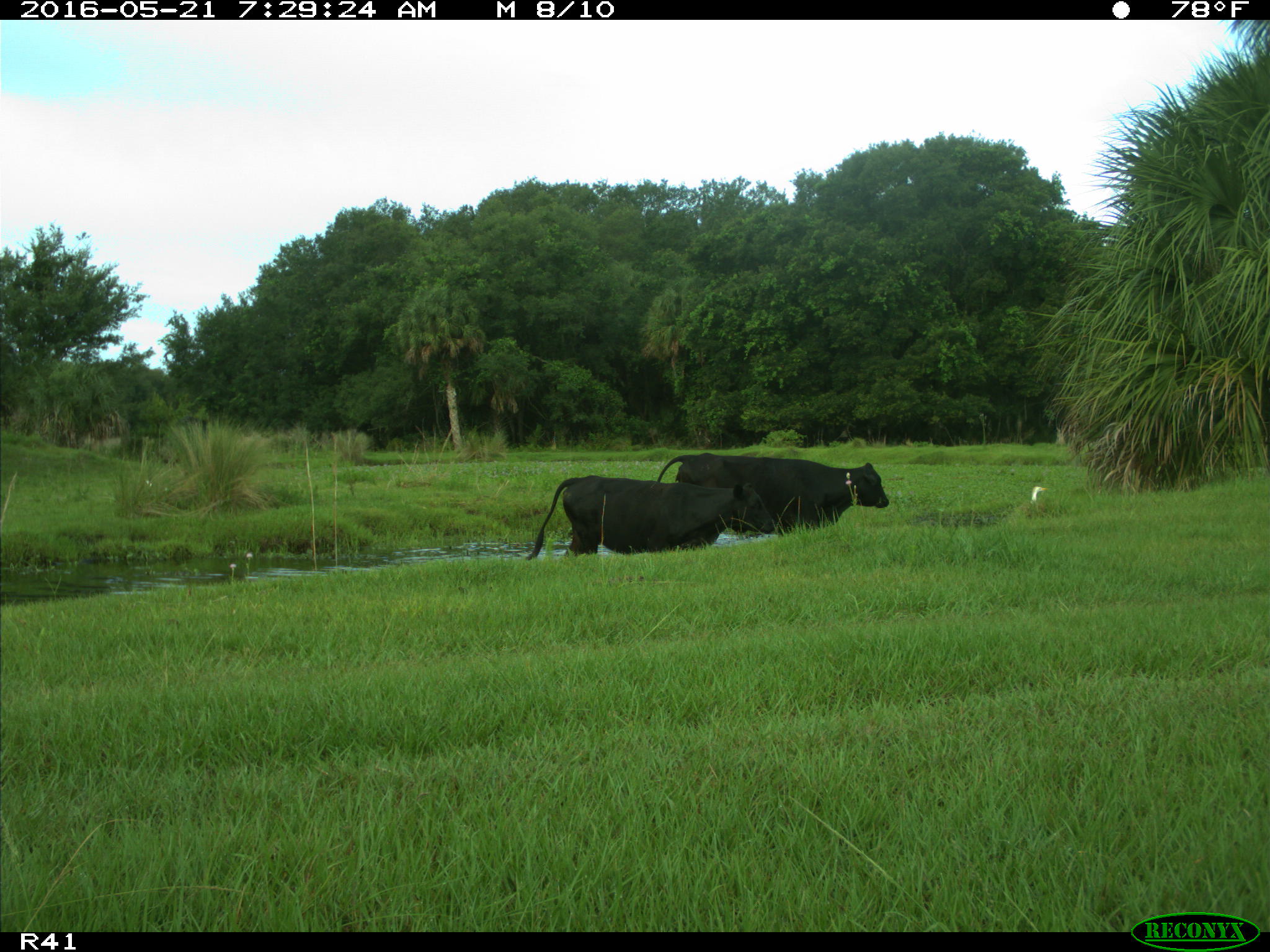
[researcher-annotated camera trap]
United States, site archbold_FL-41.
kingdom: Animalia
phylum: Chordata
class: Mammalia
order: Artiodactyla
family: Bovidae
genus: Bos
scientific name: Bos taurus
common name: domestic cow